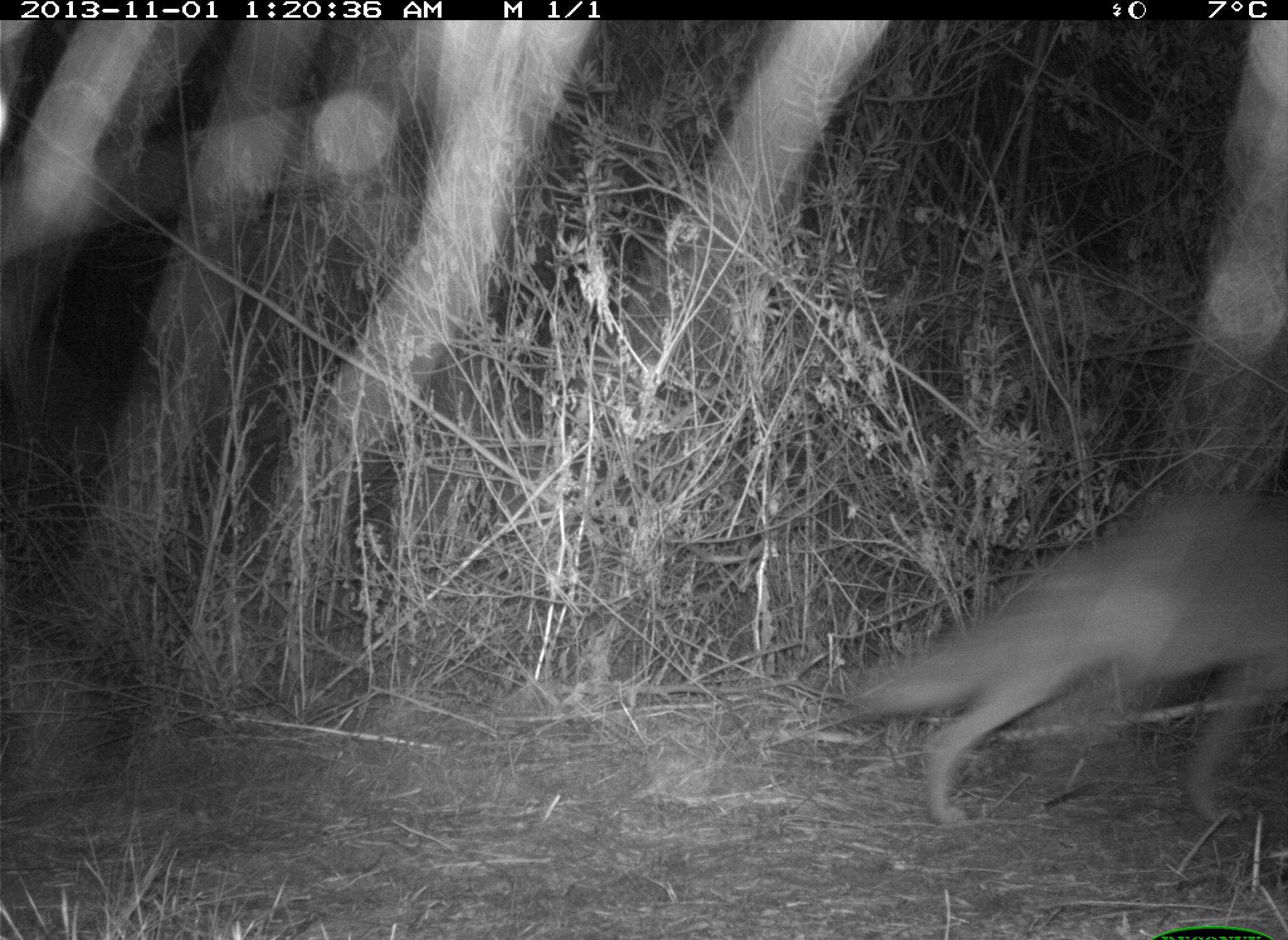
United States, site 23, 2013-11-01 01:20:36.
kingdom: Animalia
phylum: Chordata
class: Mammalia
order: Carnivora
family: Canidae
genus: Canis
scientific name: Canis latrans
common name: coyote